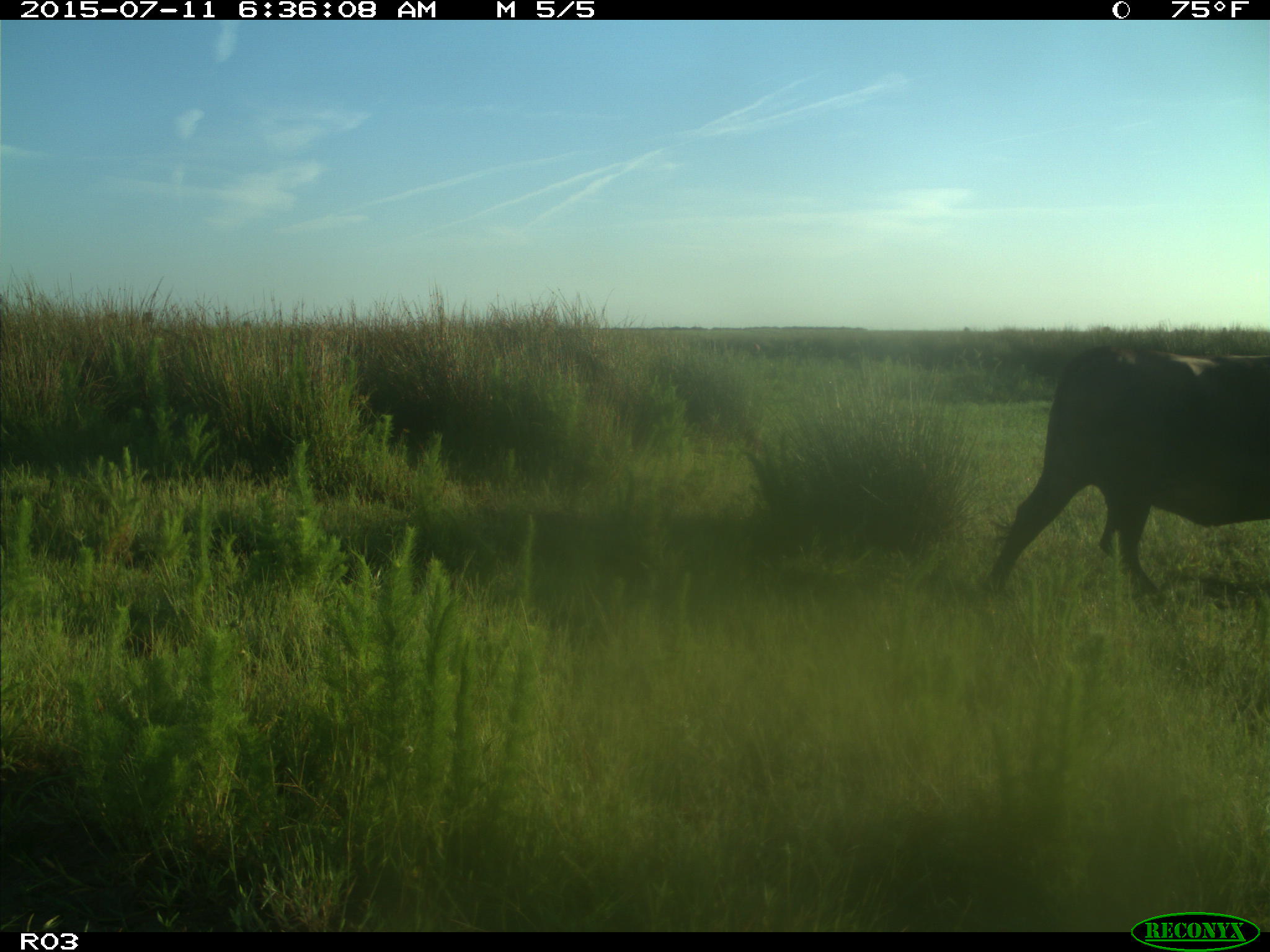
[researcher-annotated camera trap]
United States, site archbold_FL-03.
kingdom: Animalia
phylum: Chordata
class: Mammalia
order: Artiodactyla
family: Bovidae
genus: Bos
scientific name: Bos taurus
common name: domestic cow